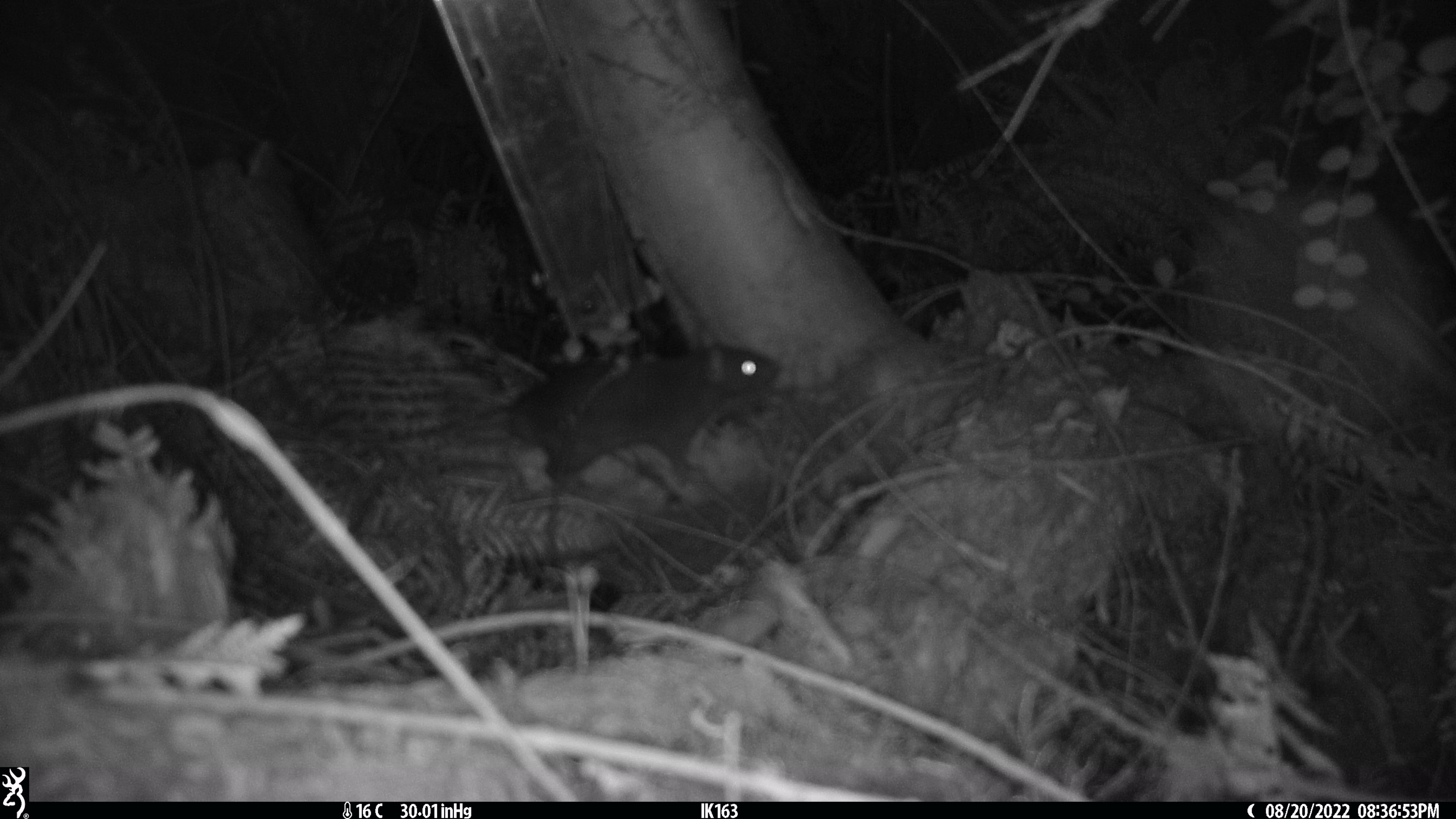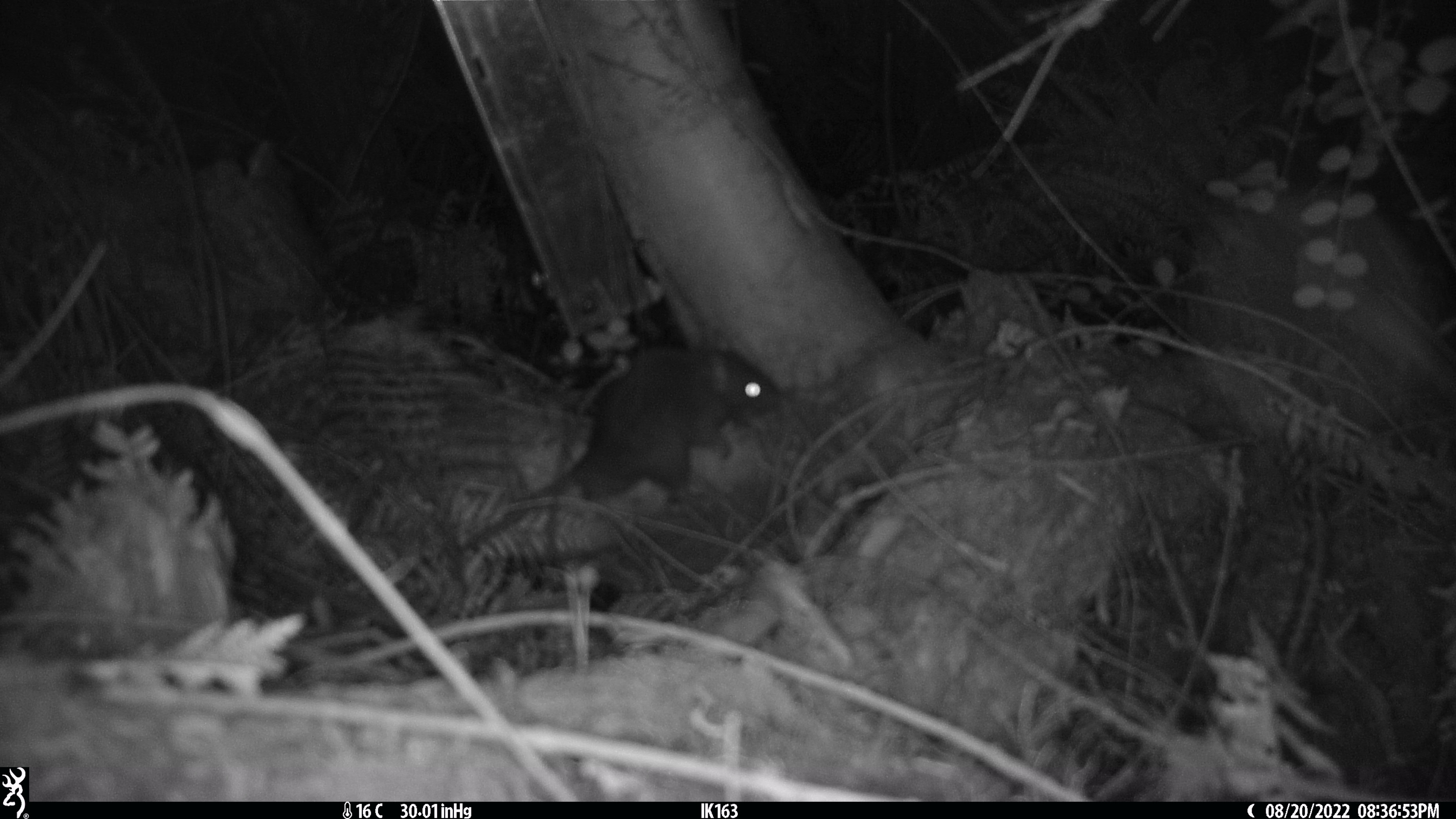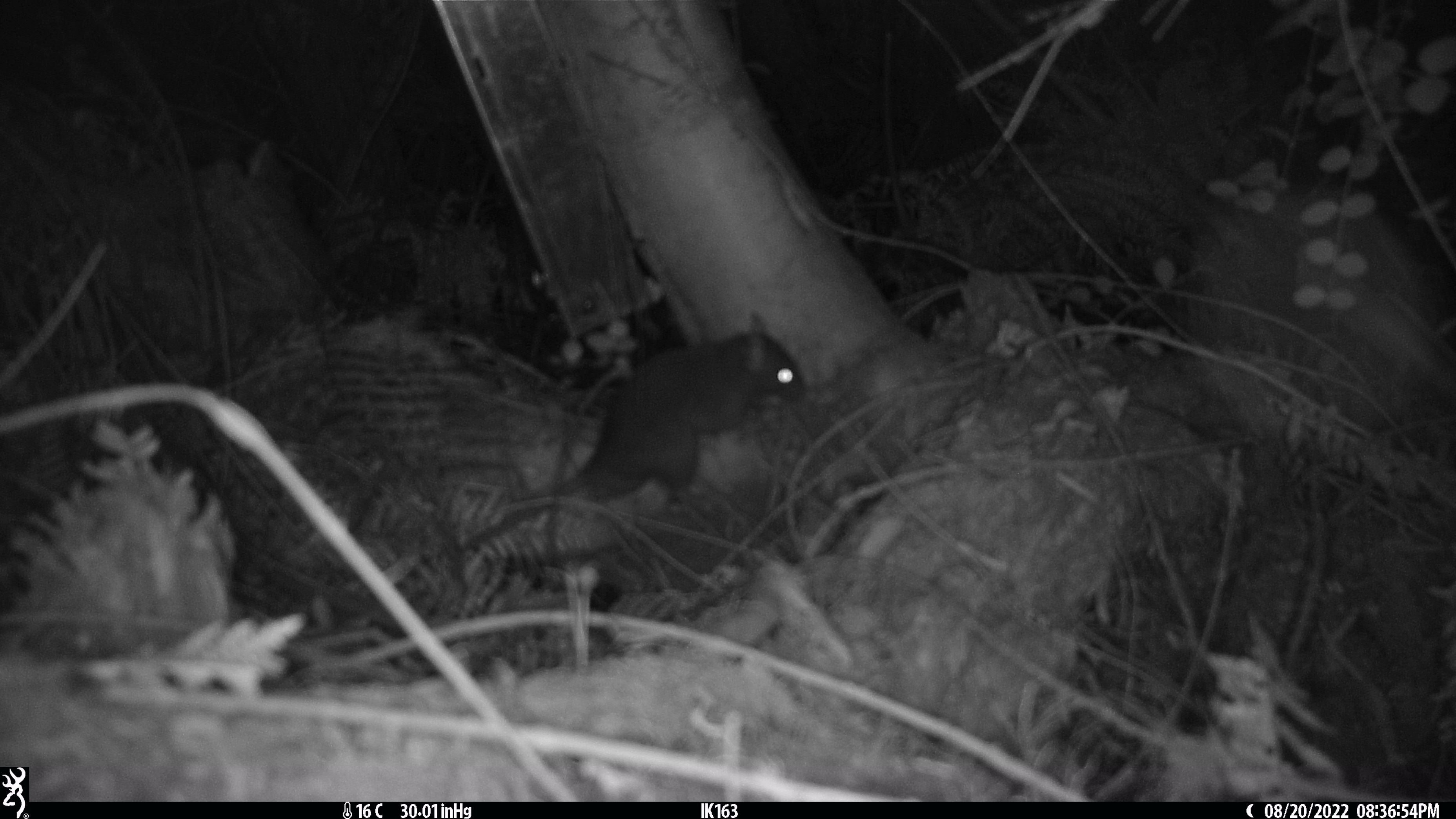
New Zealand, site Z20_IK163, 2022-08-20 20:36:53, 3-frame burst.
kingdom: Animalia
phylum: Chordata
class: Mammalia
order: Rodentia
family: Muridae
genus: Rattus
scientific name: Rattus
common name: rat